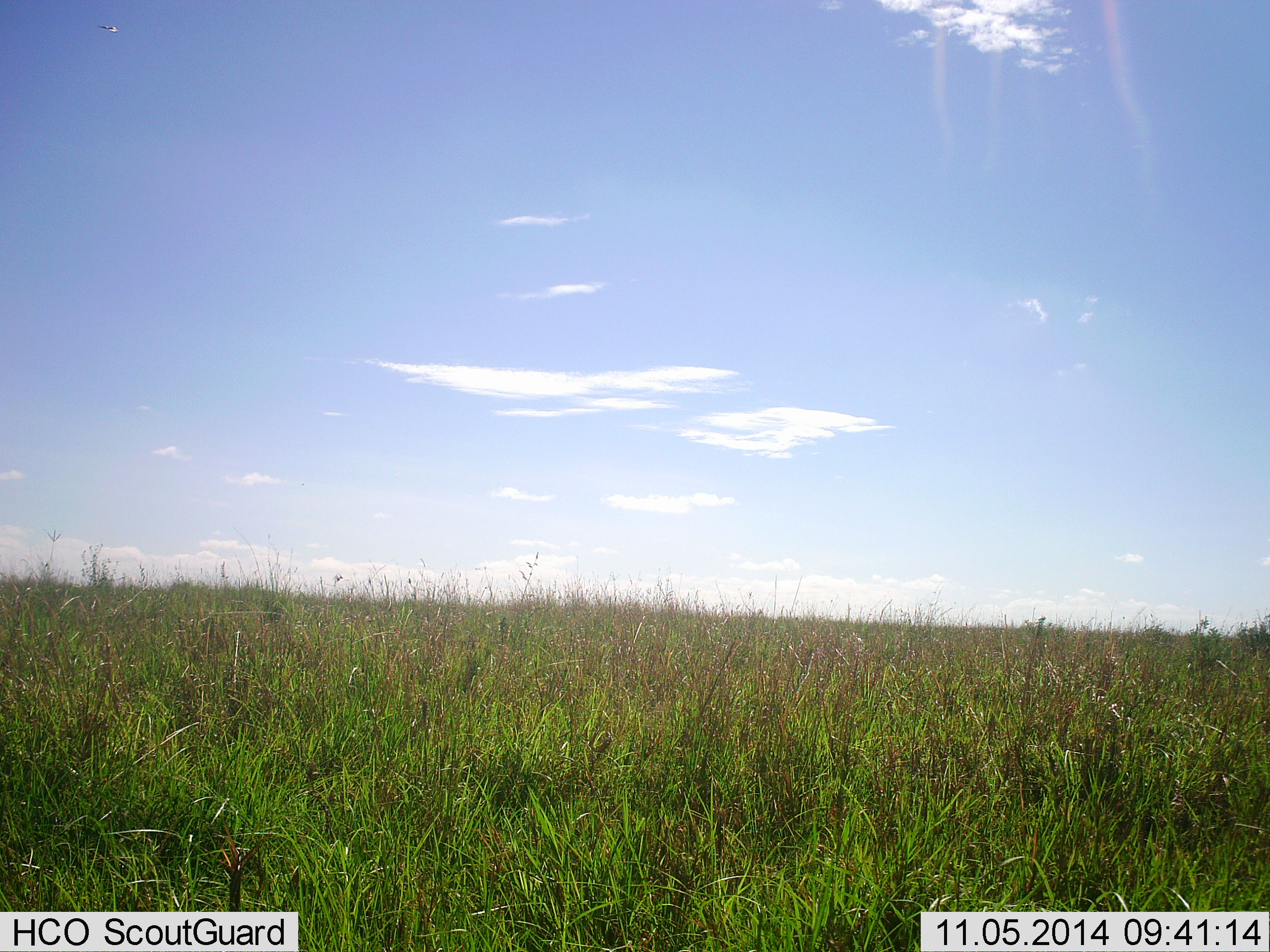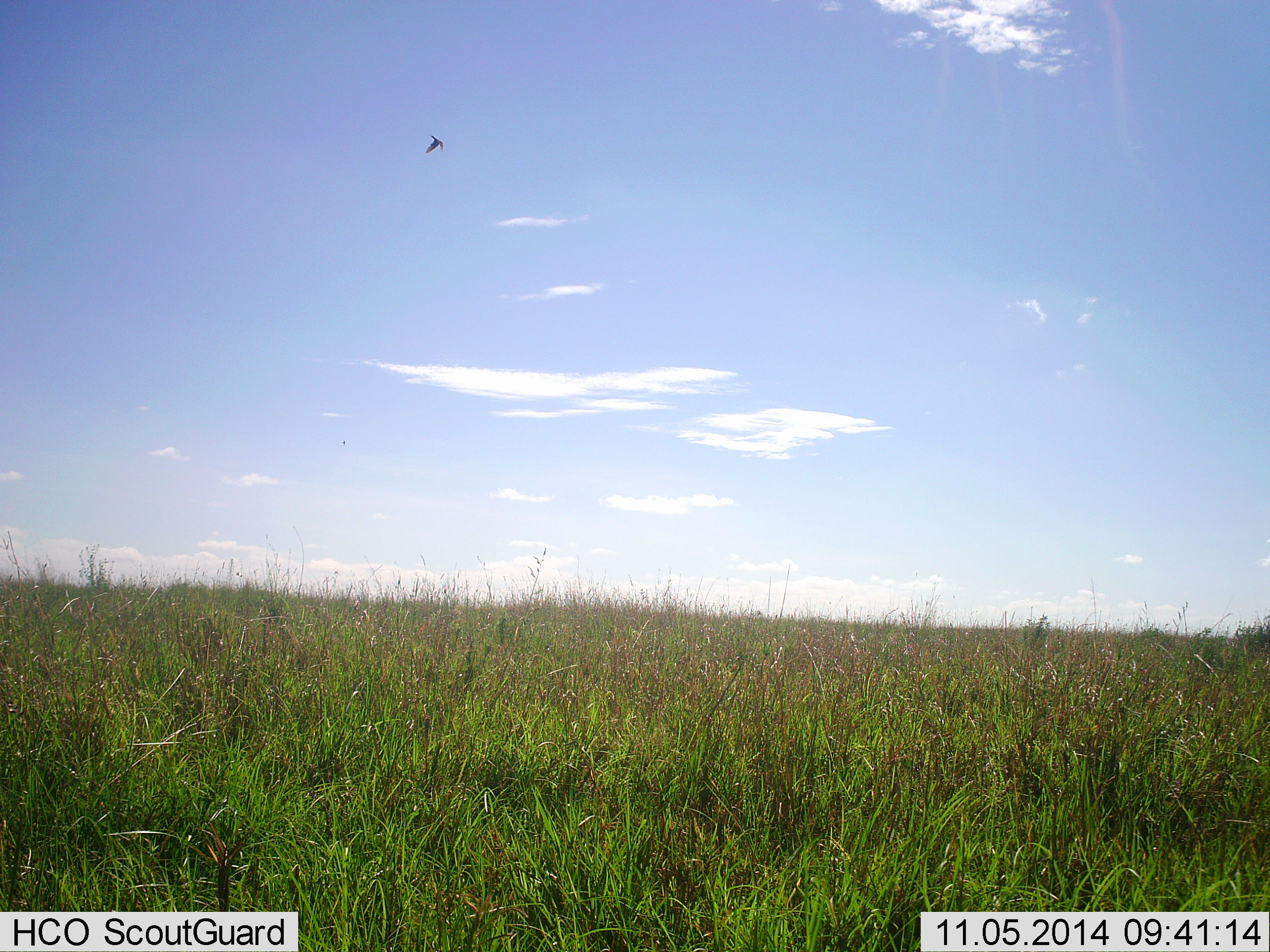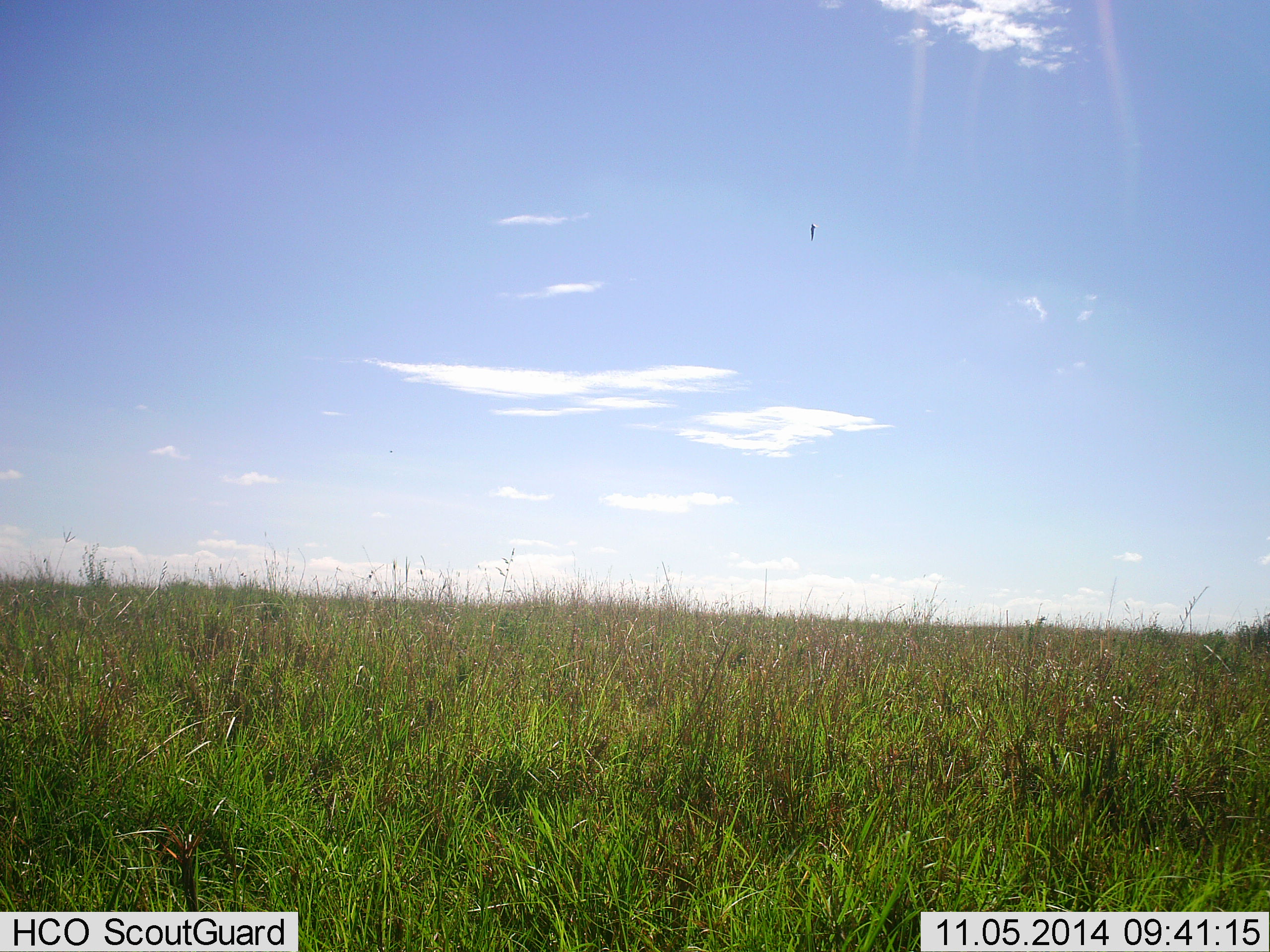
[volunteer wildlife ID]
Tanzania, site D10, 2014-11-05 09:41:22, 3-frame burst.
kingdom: Animalia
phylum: Chordata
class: Aves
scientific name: Aves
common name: bird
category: otherbird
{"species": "otherbird (bird) (Aves)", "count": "1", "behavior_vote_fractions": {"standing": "17%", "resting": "0%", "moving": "83%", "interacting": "0%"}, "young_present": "0%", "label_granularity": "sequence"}